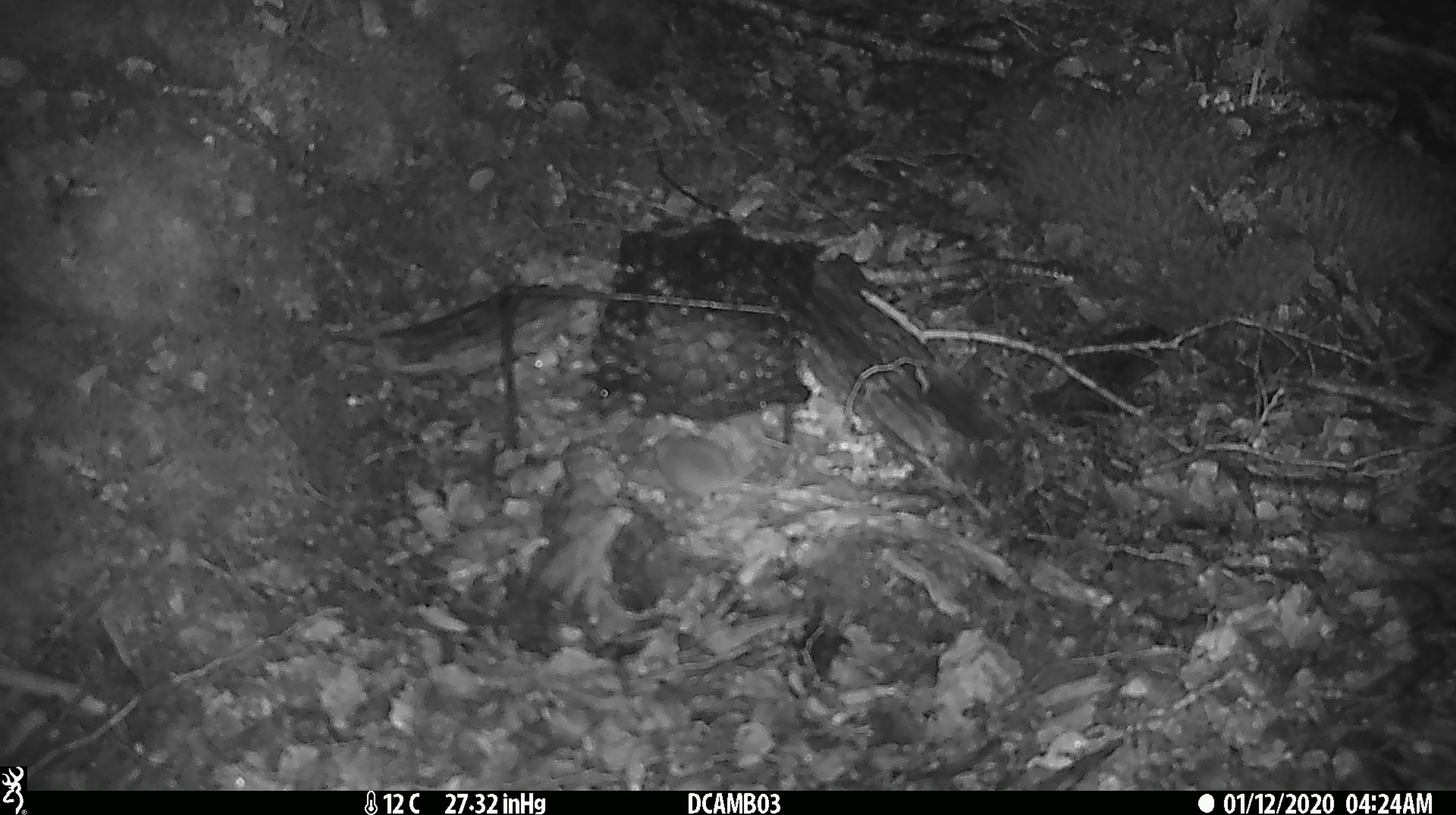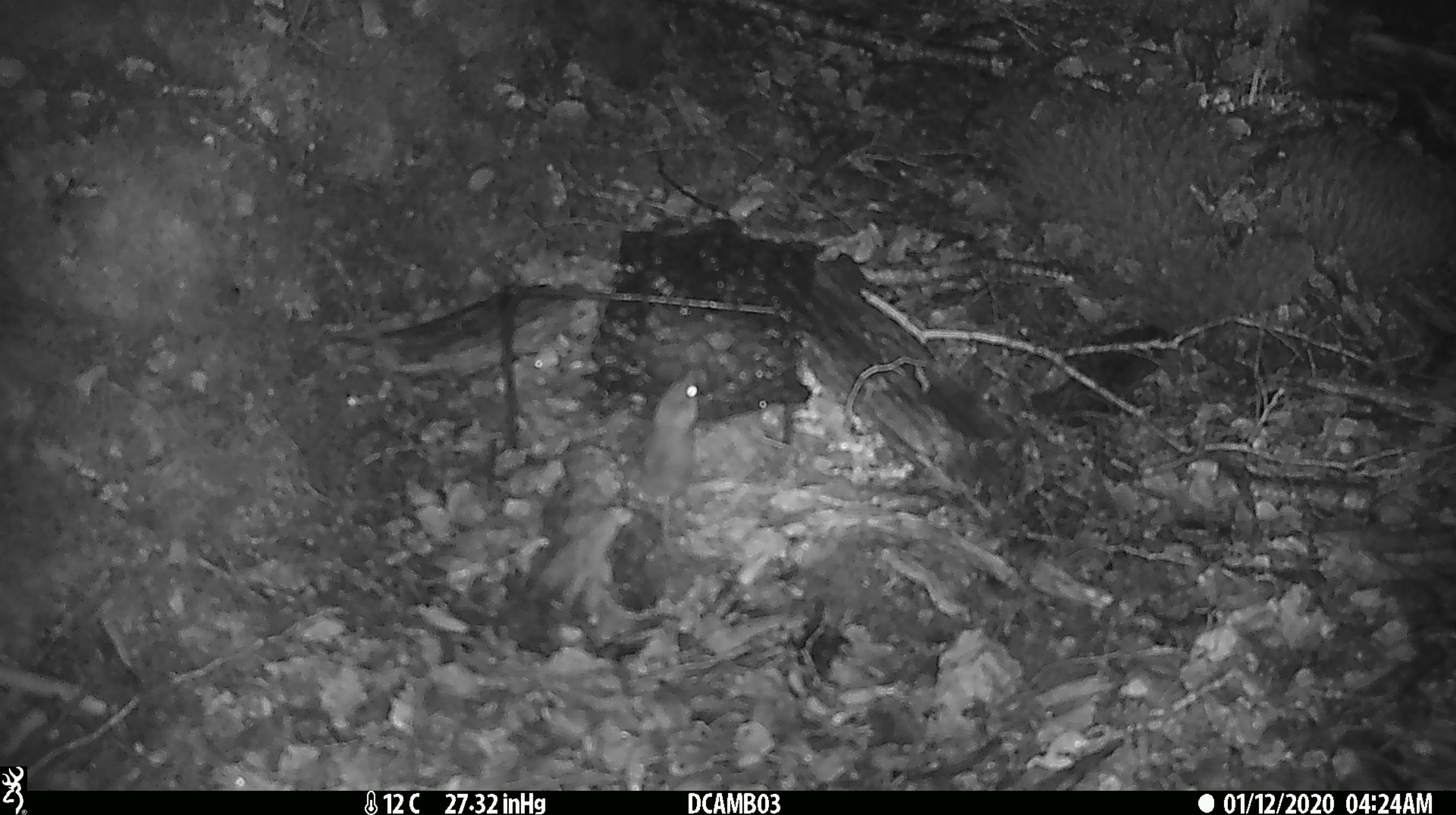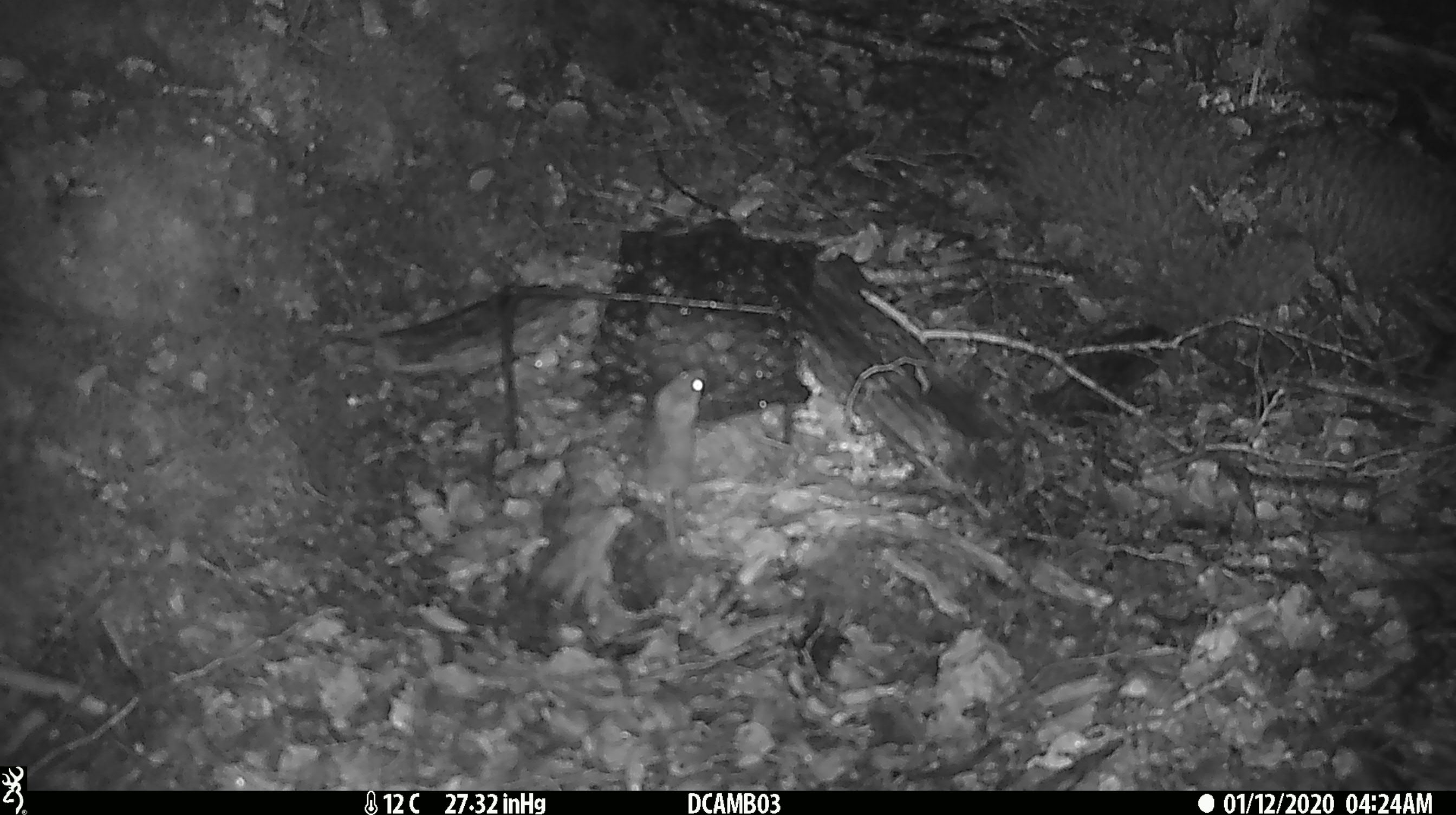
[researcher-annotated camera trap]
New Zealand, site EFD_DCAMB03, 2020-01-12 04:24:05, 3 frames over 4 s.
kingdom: Animalia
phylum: Chordata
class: Mammalia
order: Rodentia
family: Muridae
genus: Mus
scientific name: Mus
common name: mouse